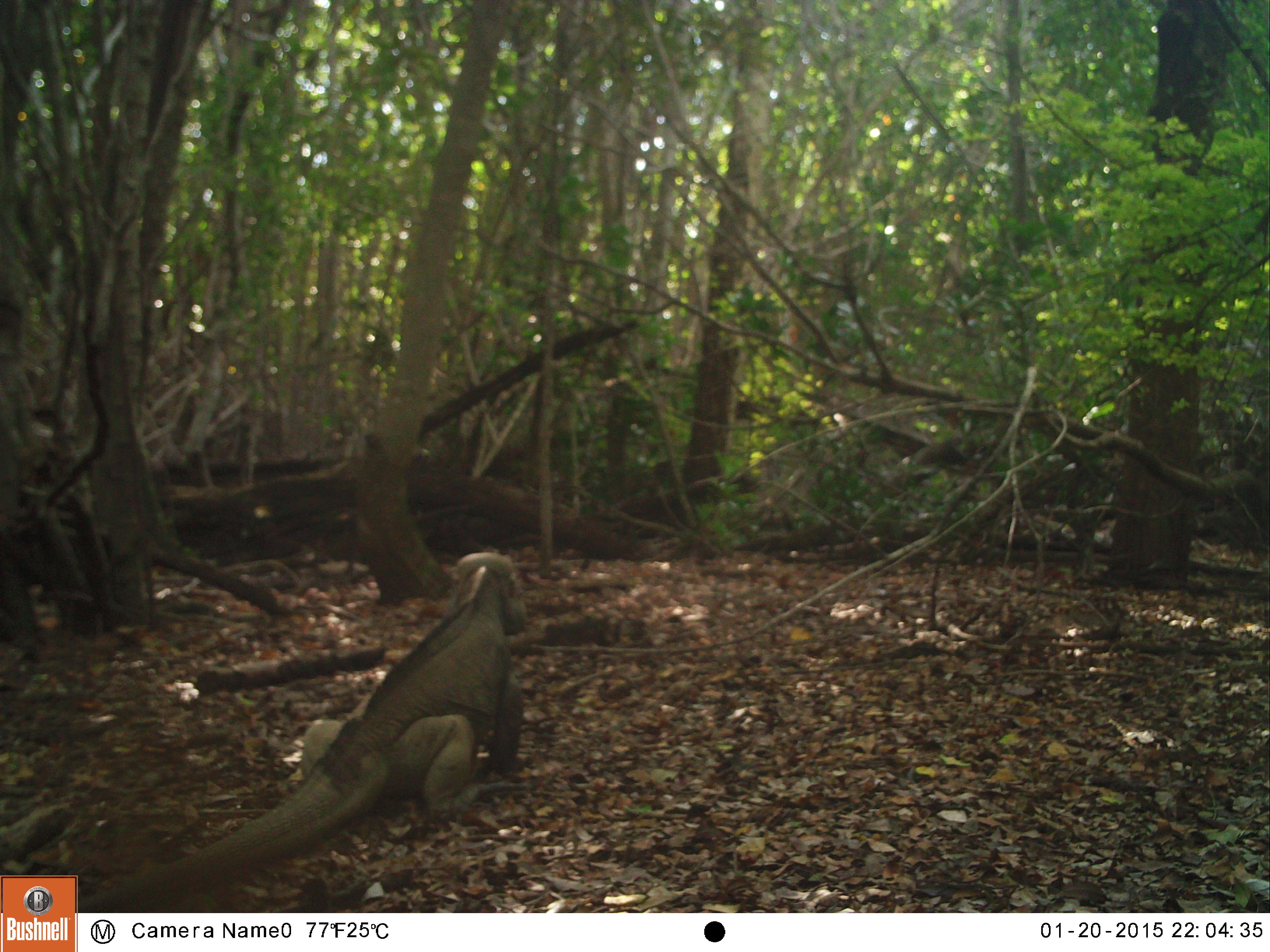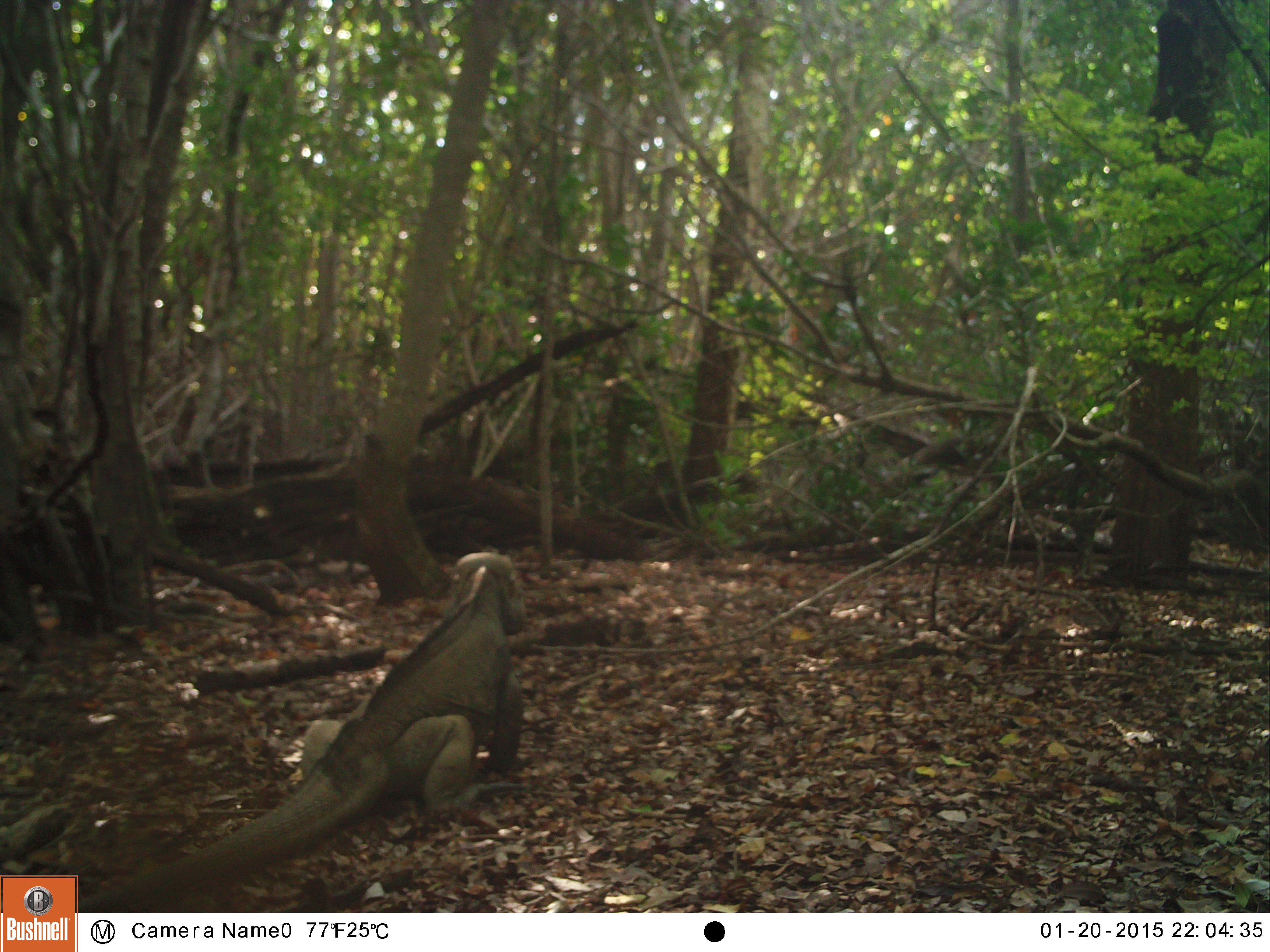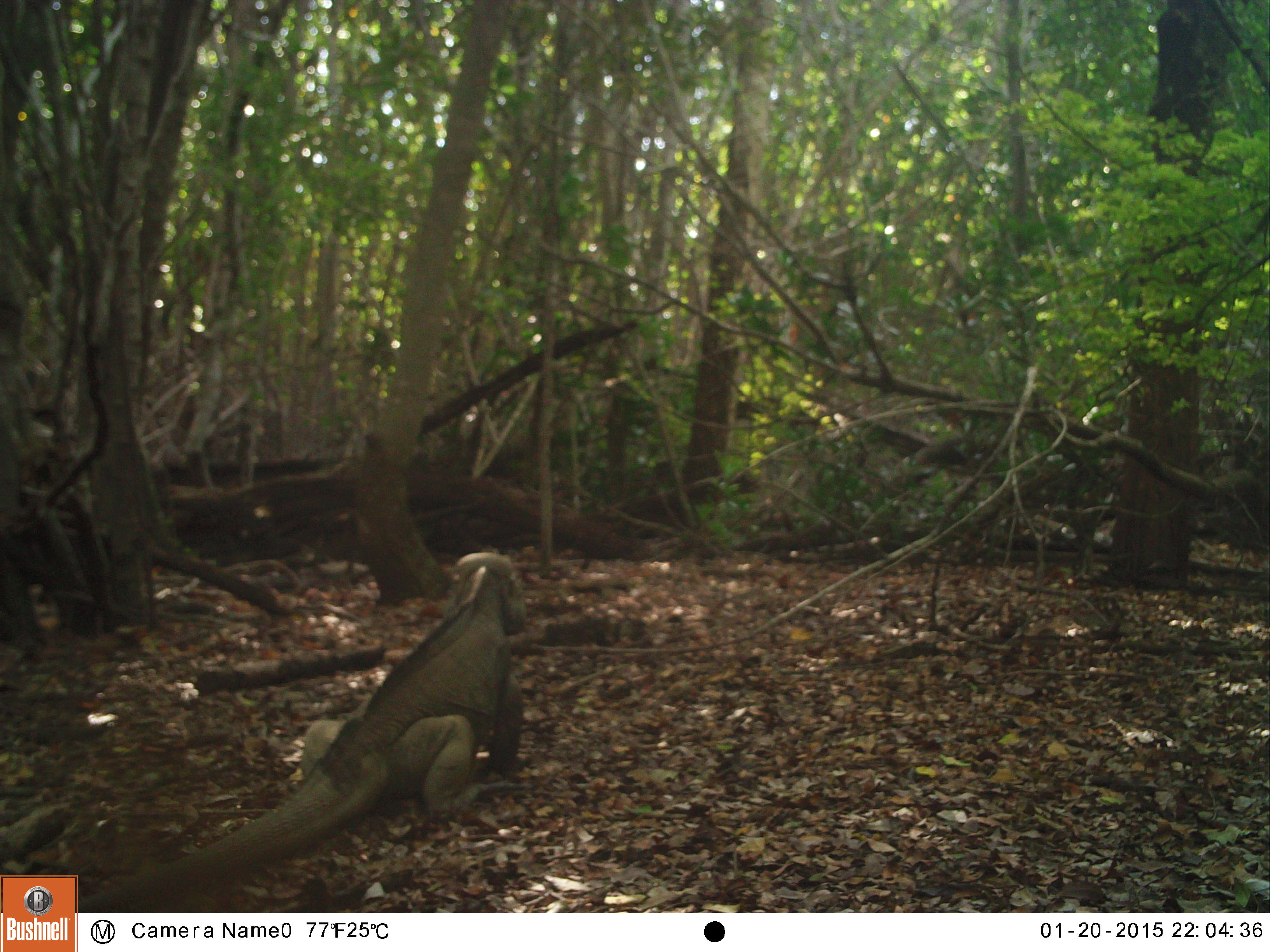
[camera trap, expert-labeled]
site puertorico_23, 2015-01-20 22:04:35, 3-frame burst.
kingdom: Animalia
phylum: Chordata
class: Reptilia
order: Squamata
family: Iguanidae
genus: Iguana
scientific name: Iguana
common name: typical iguanas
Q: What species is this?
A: Iguana (typical iguanas).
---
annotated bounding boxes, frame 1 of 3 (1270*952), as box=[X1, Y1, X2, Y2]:
iguana: box=[92, 546, 527, 905]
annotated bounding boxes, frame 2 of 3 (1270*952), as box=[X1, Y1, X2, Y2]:
iguana: box=[91, 552, 528, 905]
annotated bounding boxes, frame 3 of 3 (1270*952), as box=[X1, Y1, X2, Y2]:
iguana: box=[91, 552, 529, 905]